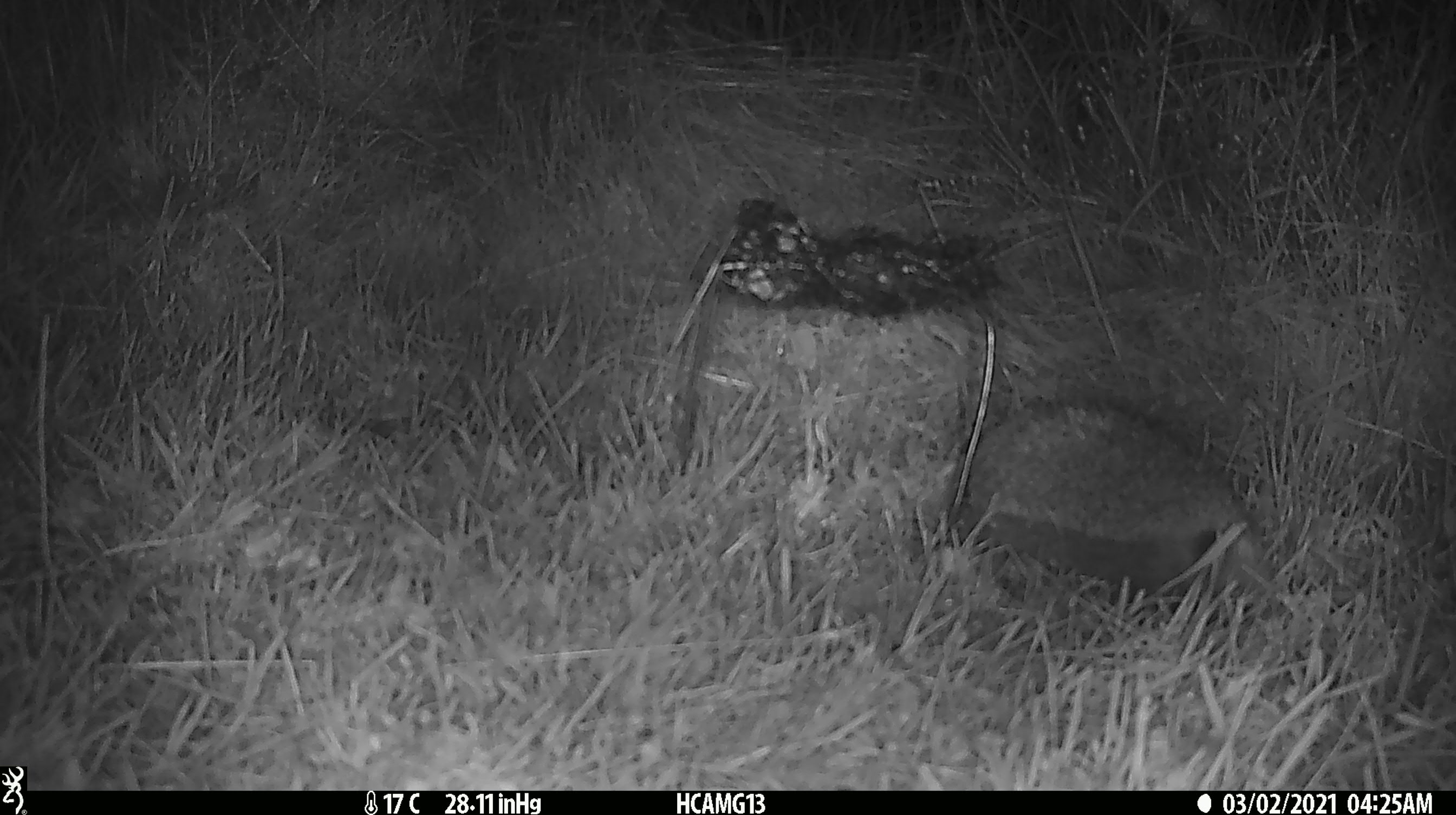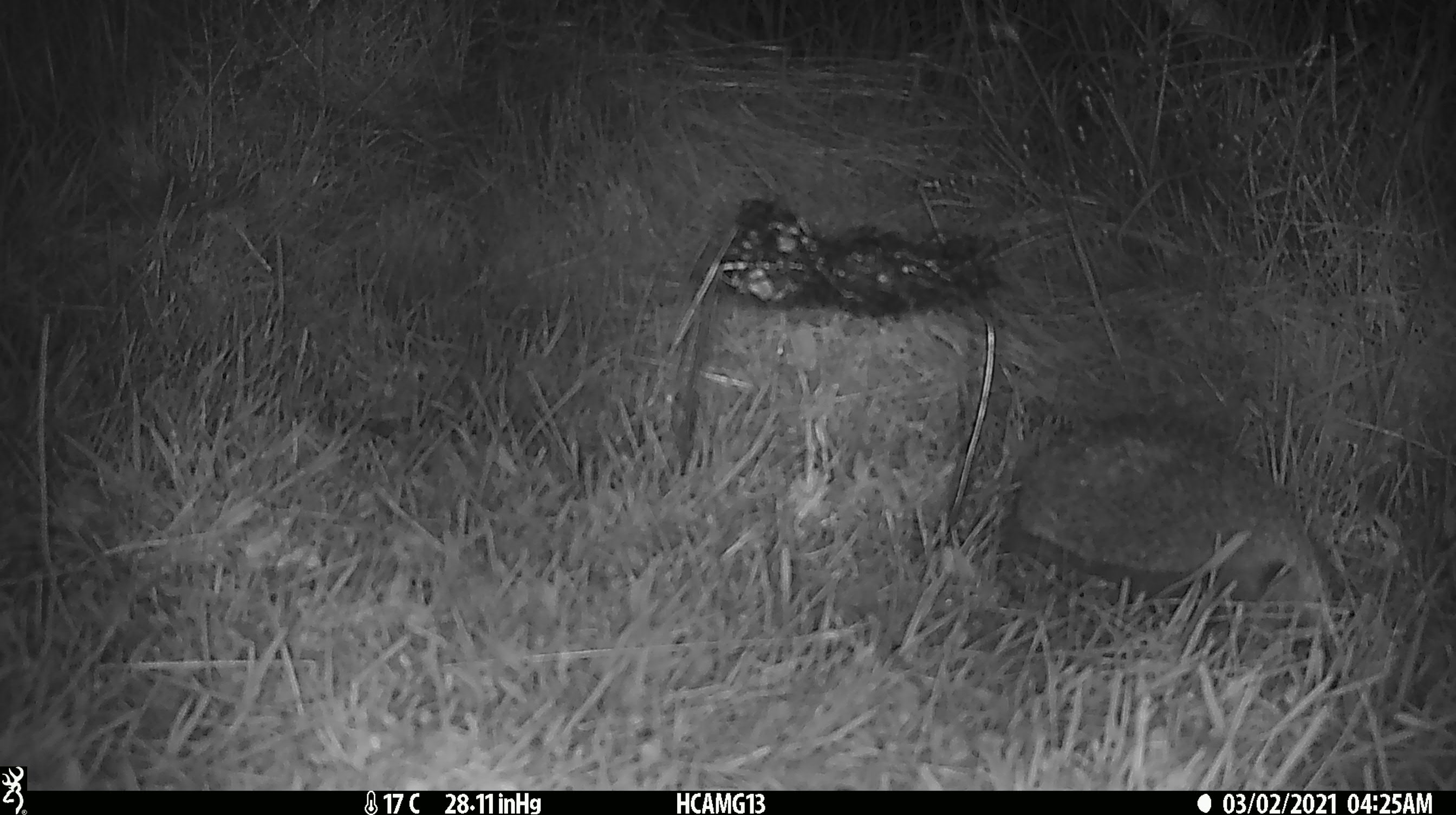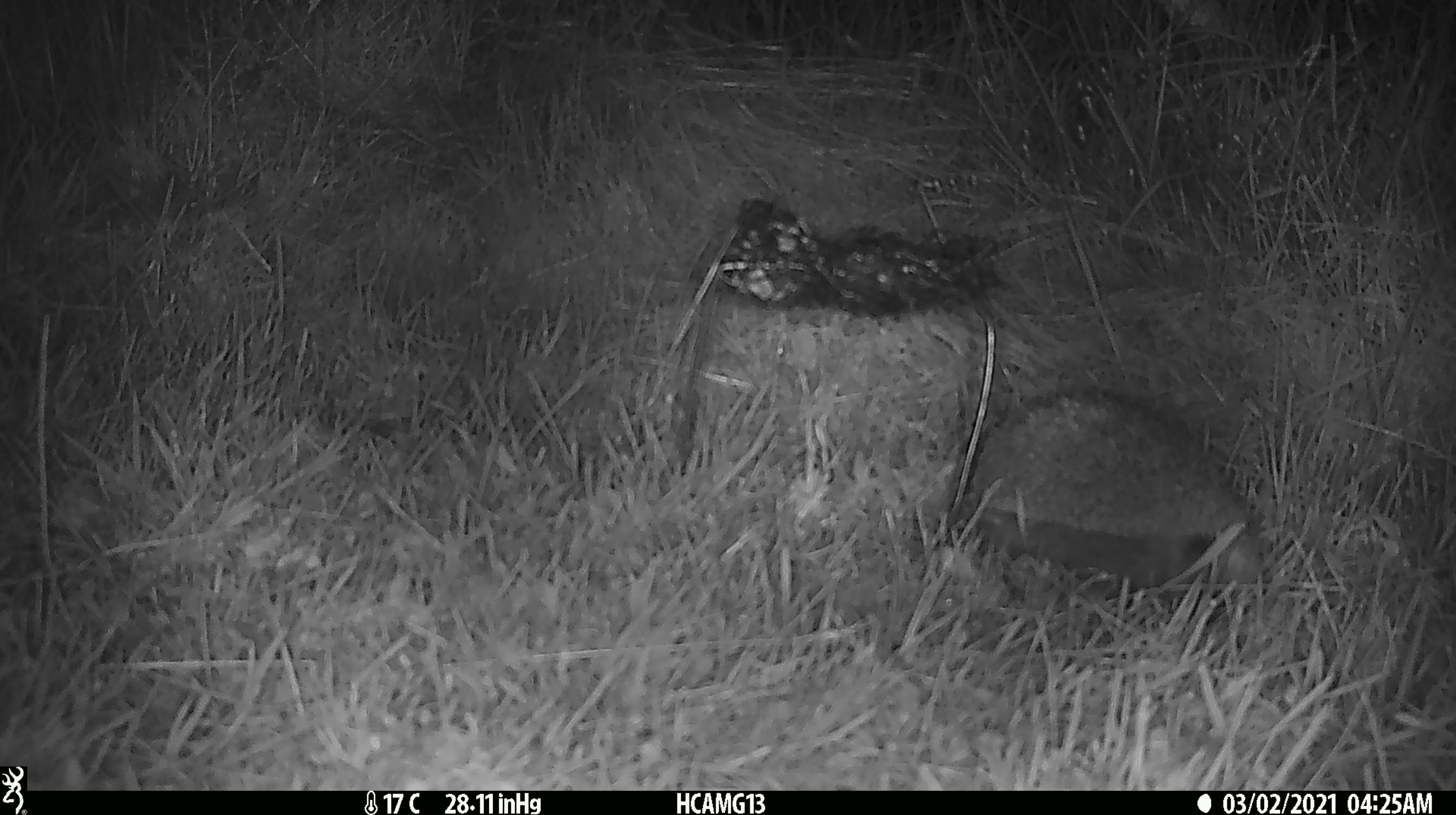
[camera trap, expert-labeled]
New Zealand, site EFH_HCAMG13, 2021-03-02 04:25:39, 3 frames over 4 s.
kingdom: Animalia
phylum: Chordata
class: Mammalia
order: Eulipotyphla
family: Erinaceidae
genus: Erinaceus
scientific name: Erinaceus europaeus europaeus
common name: european hedgehog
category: hedgehog